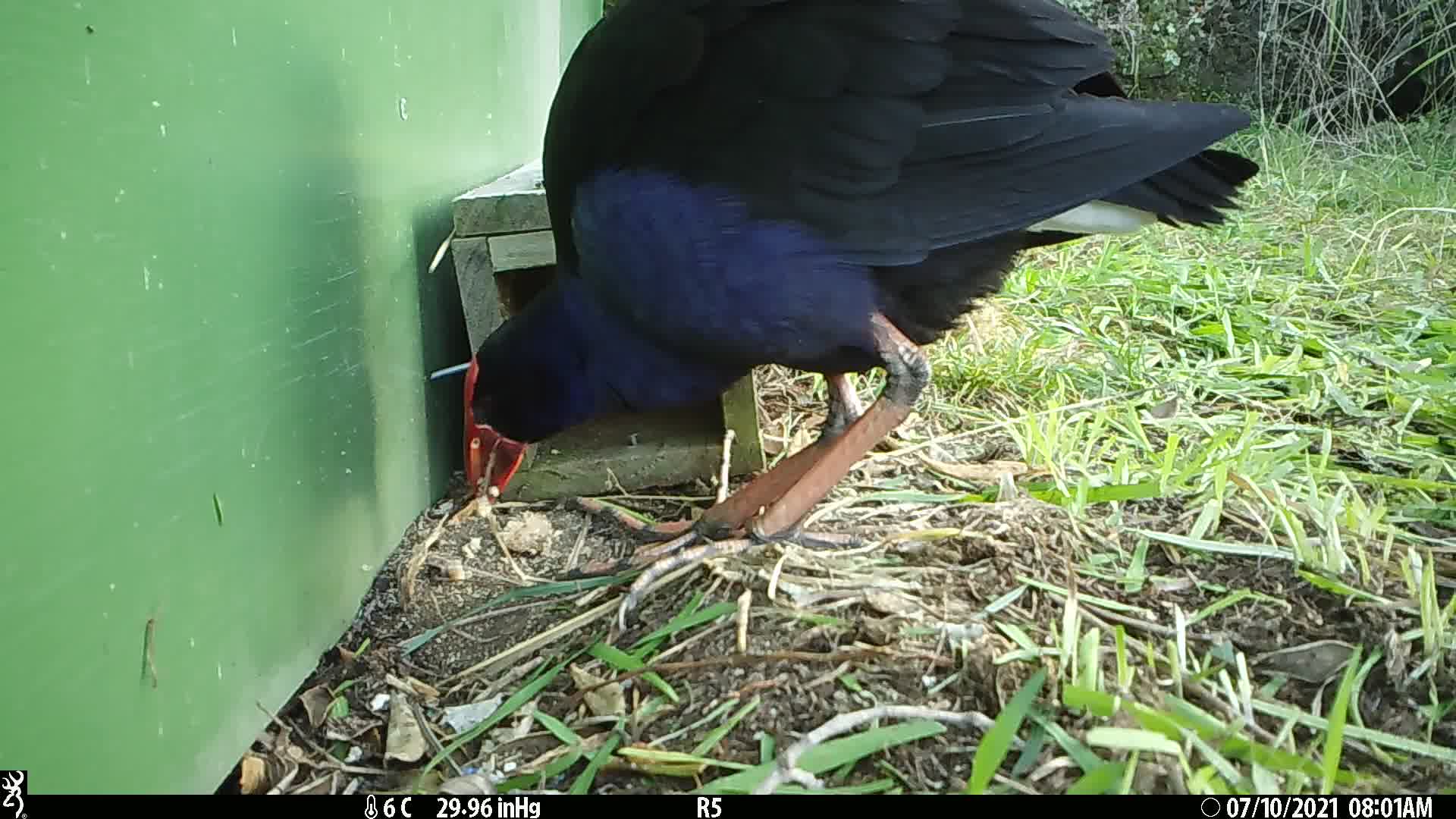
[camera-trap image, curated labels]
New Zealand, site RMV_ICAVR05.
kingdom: Animalia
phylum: Chordata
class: Aves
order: Gruiformes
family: Rallidae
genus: Porphyrio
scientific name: Porphyrio melanotus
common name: australasian swamphen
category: pukeko